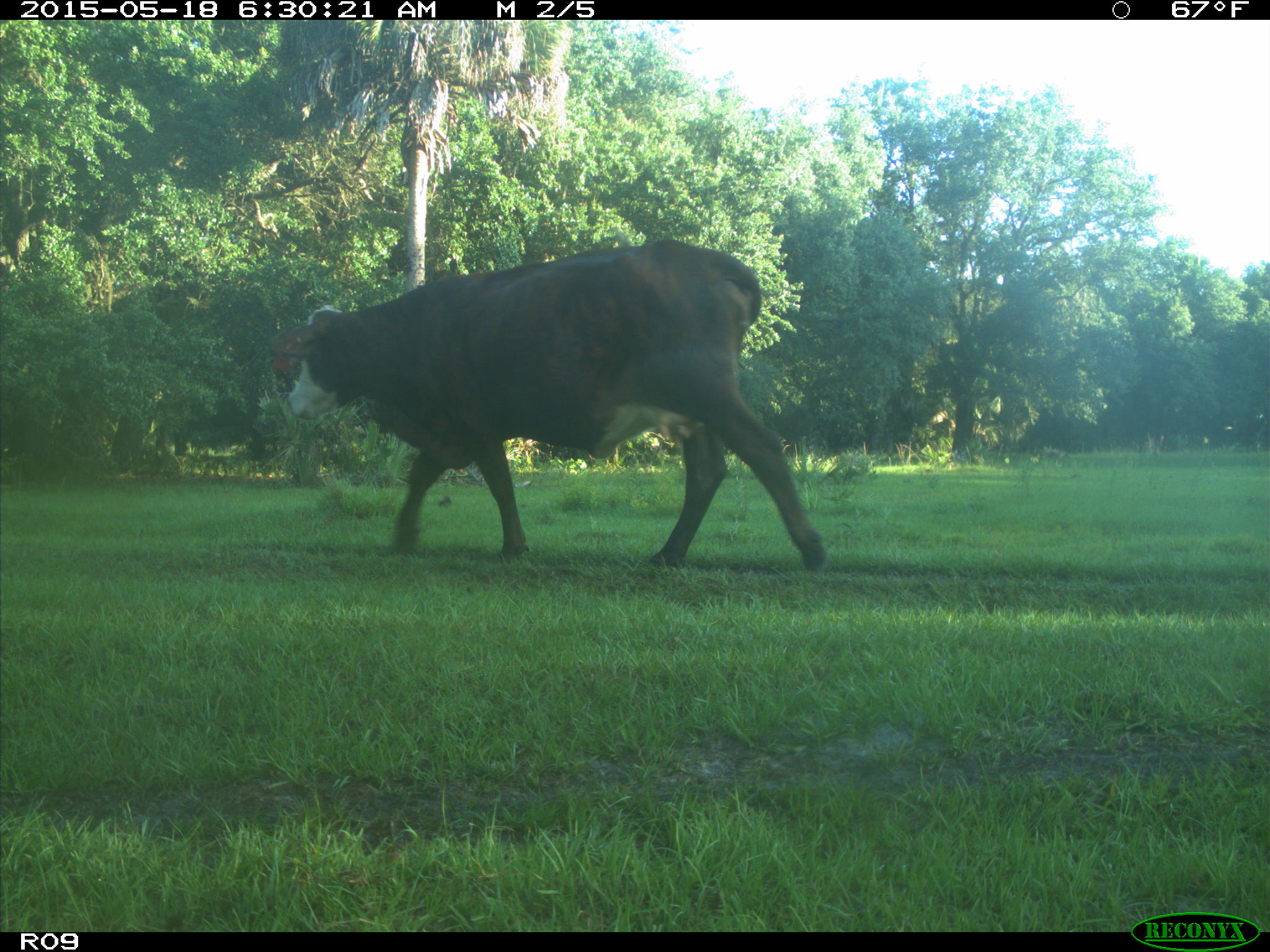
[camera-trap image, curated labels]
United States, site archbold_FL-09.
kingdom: Animalia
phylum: Chordata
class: Mammalia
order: Artiodactyla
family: Bovidae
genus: Bos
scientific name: Bos taurus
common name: domestic cow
Bos taurus (domestic cow).